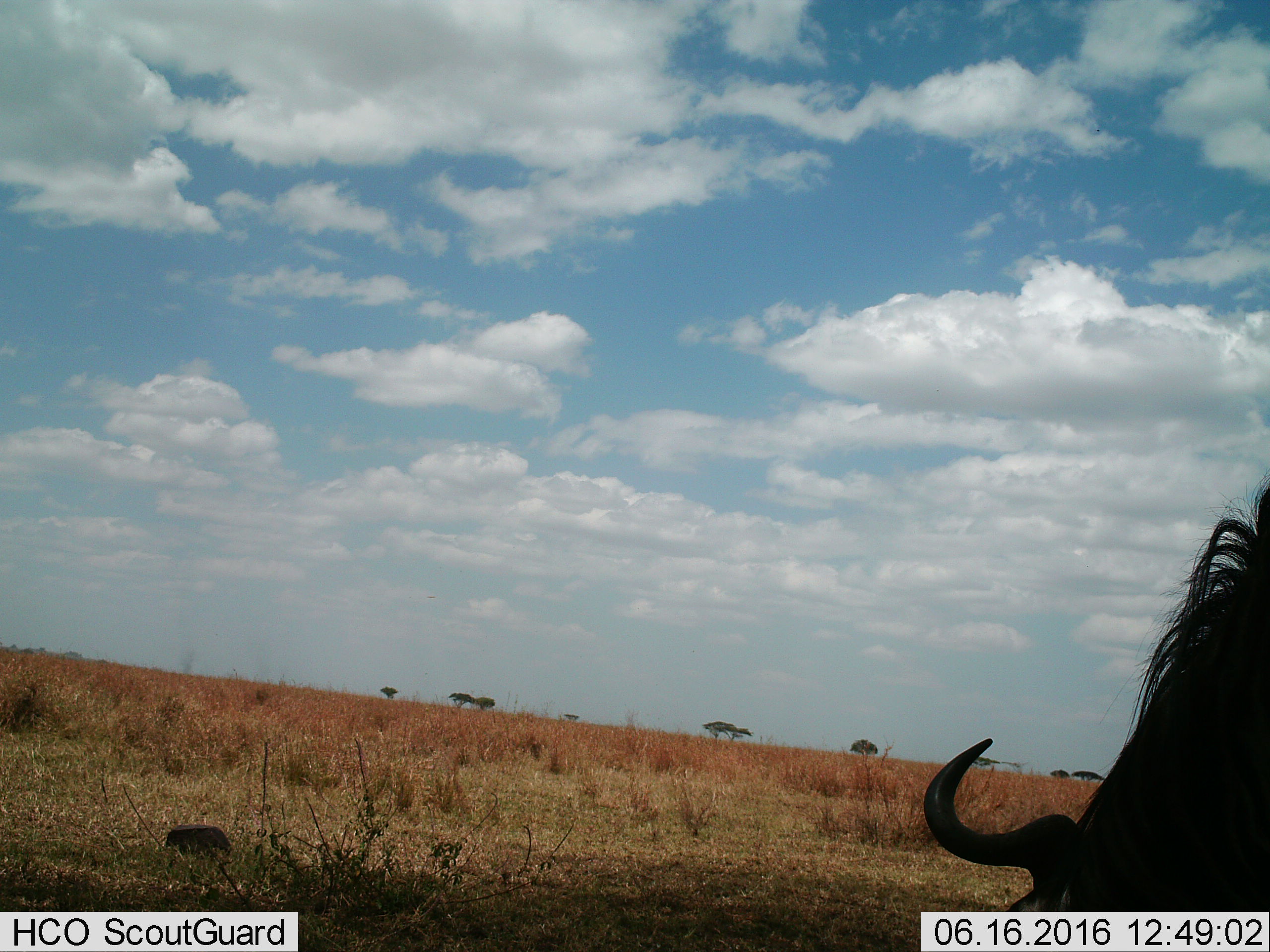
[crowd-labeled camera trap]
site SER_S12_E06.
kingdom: Animalia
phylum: Chordata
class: Mammalia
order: Artiodactyla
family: Bovidae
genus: Connochaetes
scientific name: Connochaetes taurinus taurinus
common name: blue wildebeest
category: wildebeestblue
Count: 1.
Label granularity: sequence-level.